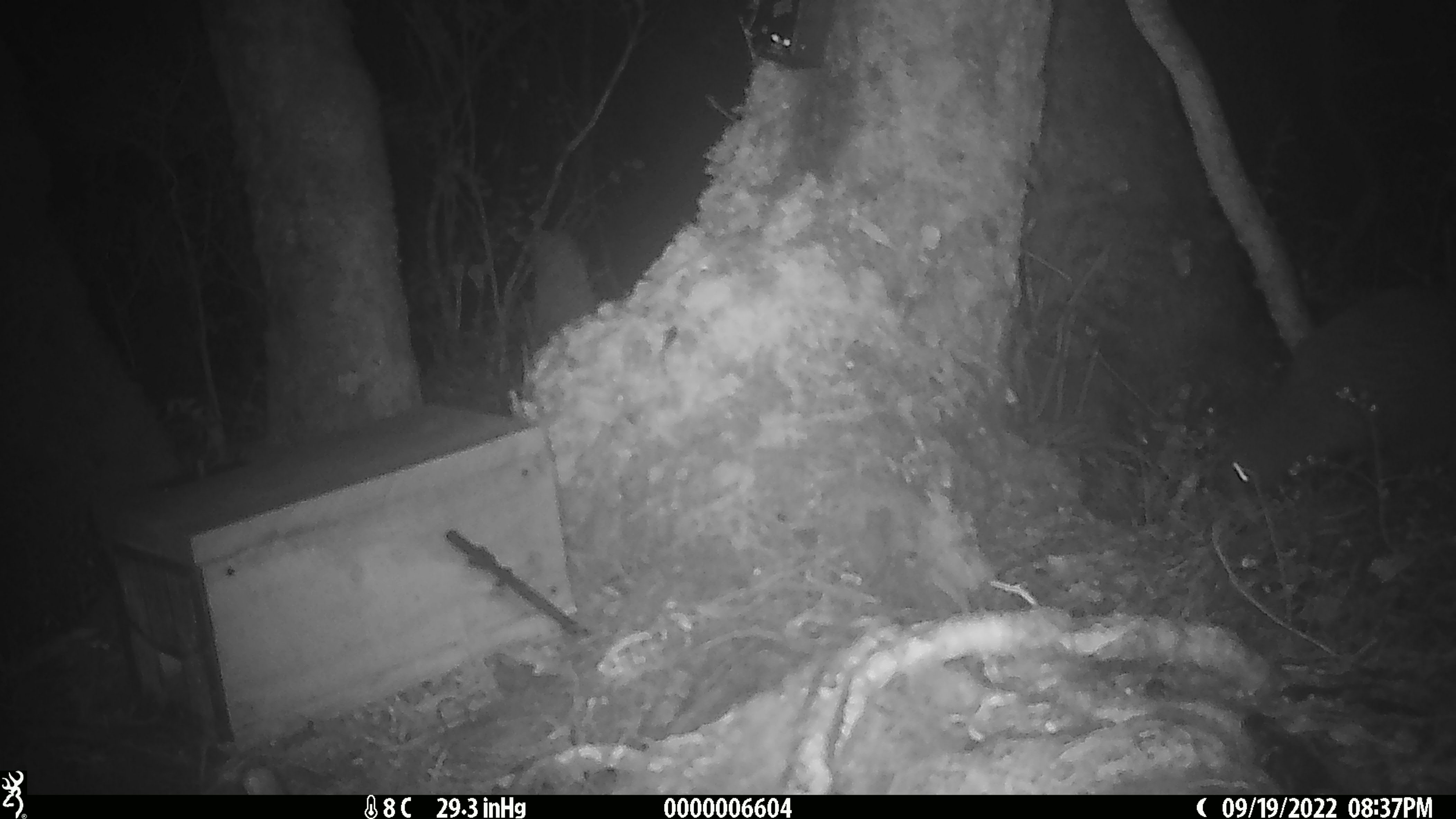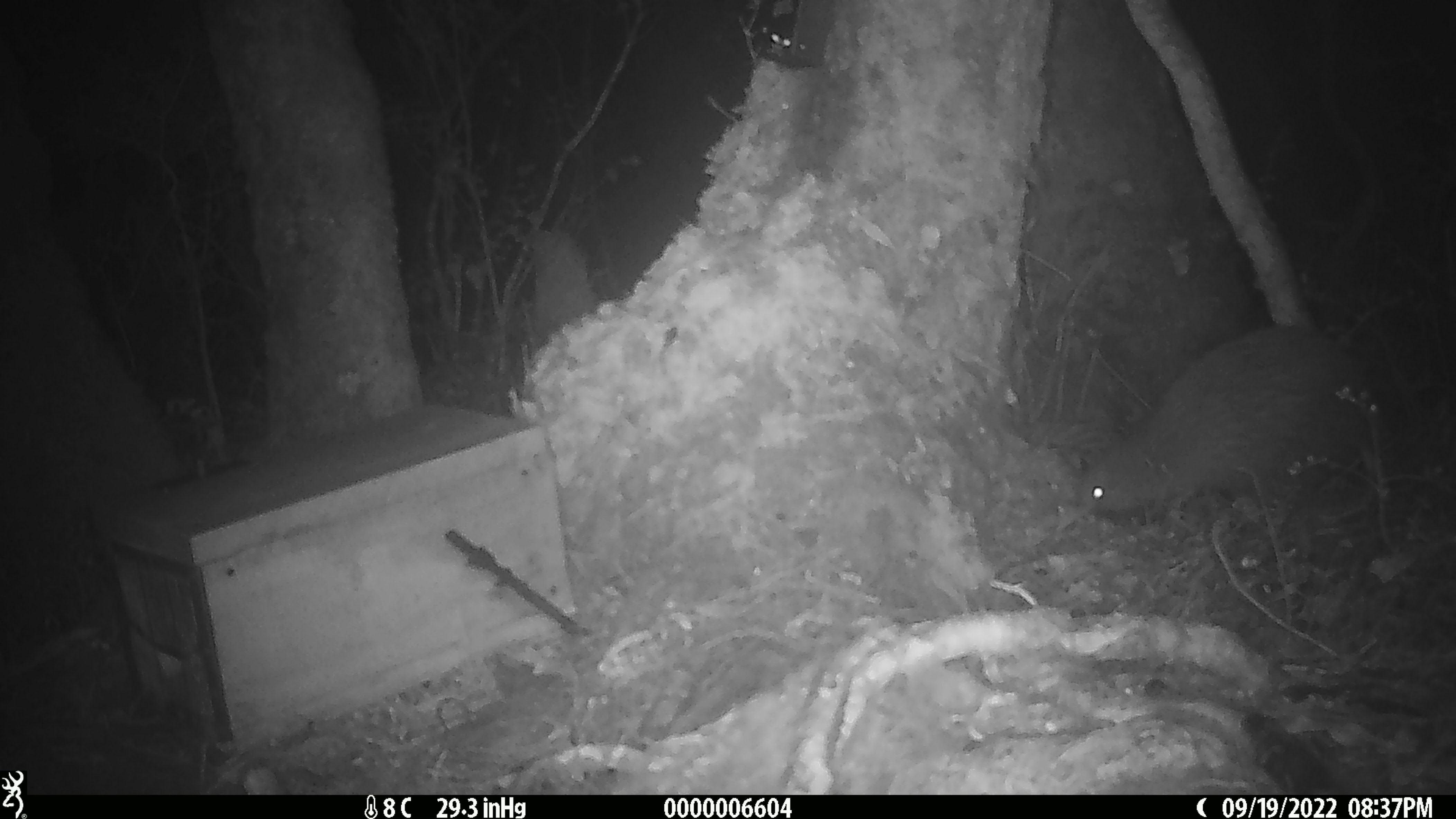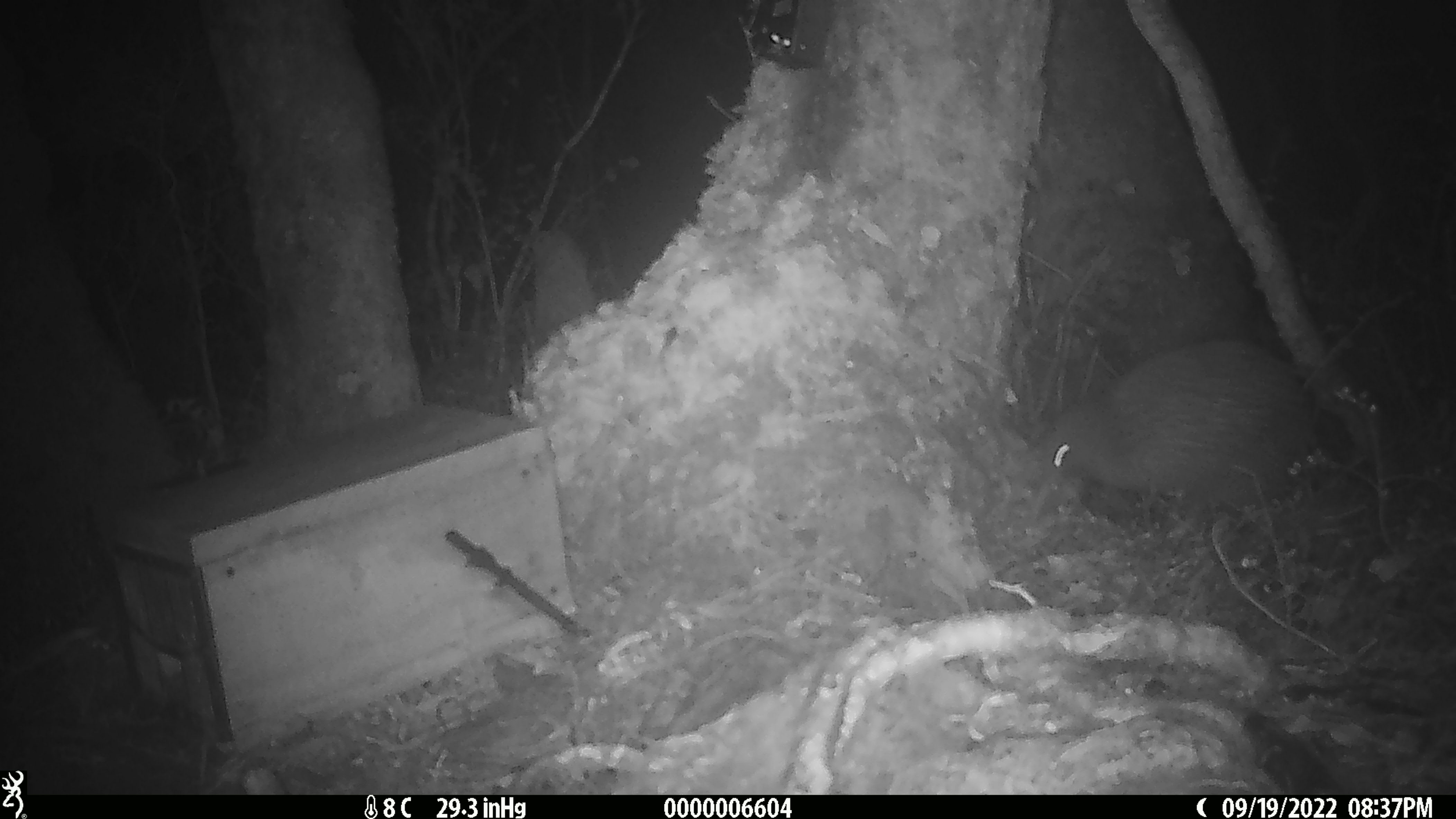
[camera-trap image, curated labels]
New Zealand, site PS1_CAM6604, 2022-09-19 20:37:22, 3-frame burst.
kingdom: Animalia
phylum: Chordata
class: Aves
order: Apterygiformes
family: Apterygidae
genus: Apteryx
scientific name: Apteryx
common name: kiwi